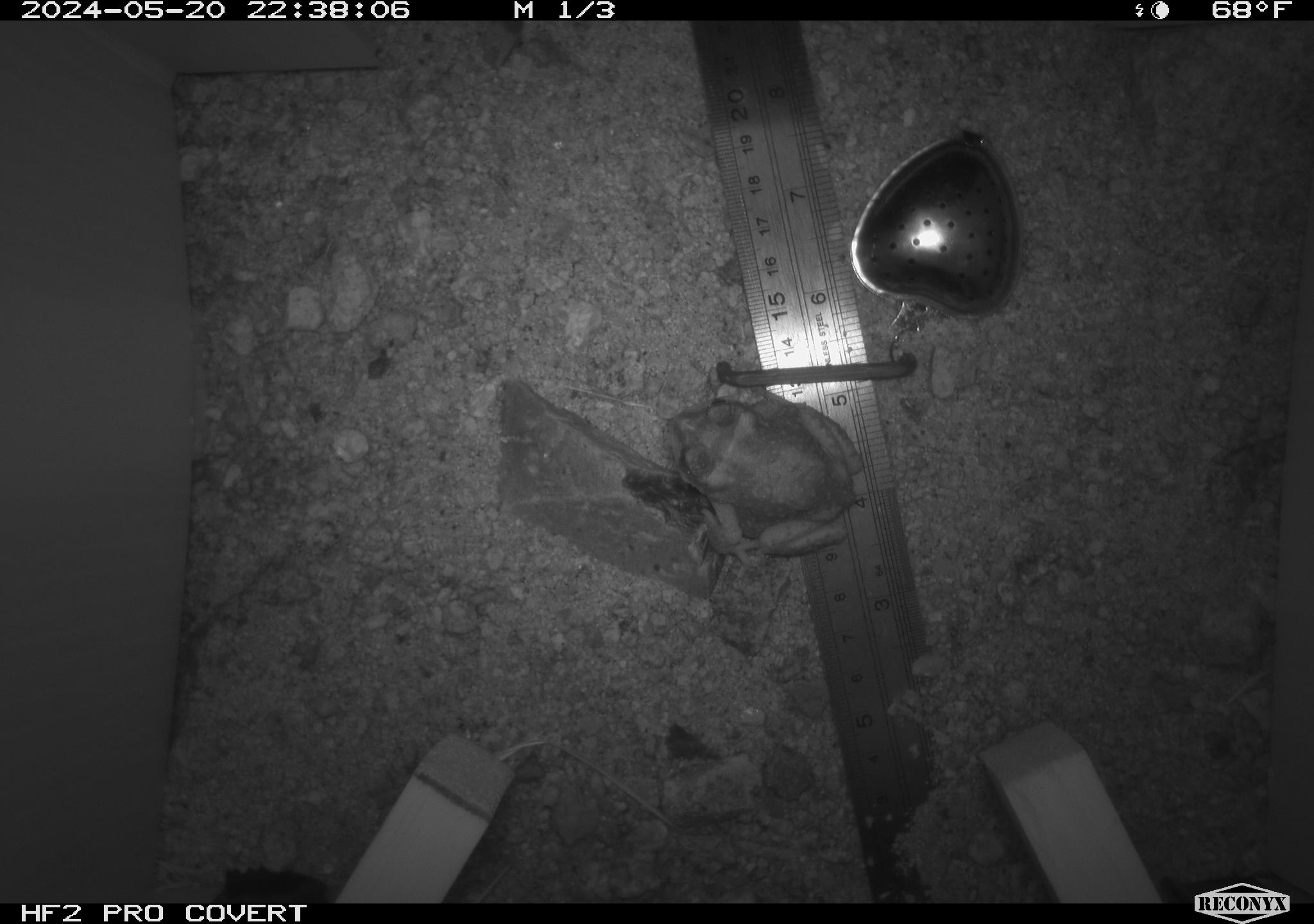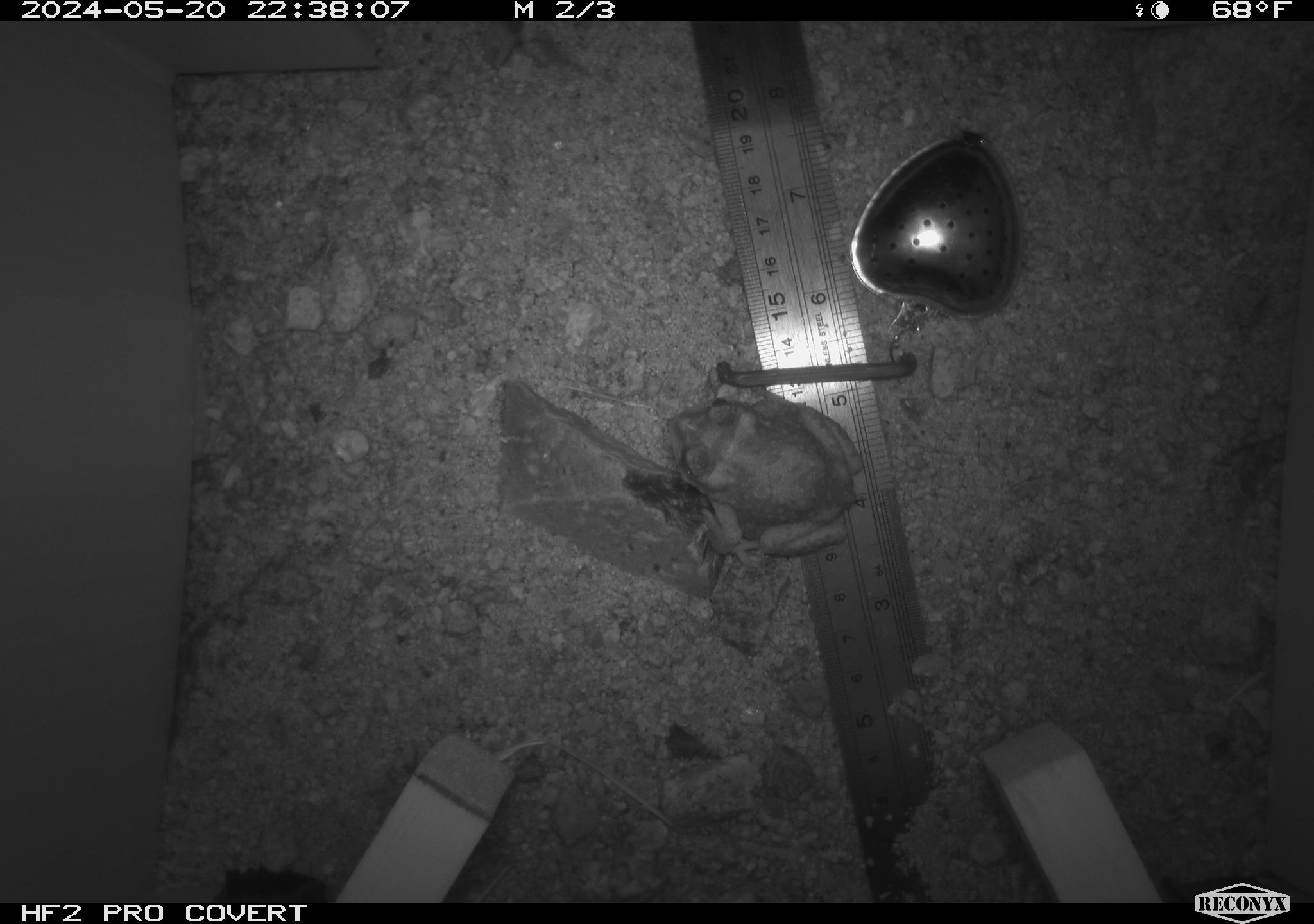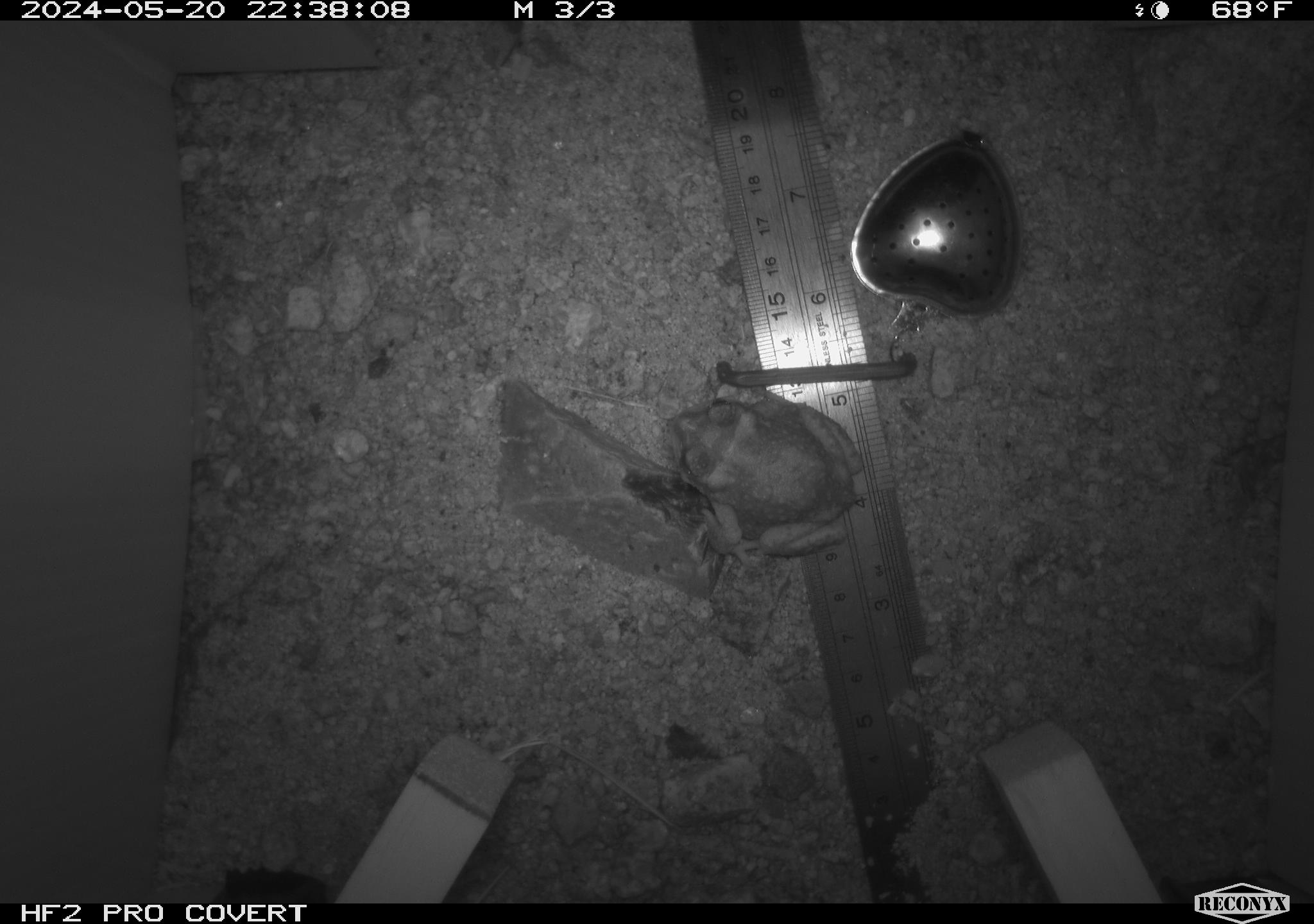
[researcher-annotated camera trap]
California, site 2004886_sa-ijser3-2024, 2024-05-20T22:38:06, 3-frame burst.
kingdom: Animalia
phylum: Chordata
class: Amphibia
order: Anura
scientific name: Anura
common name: frogs